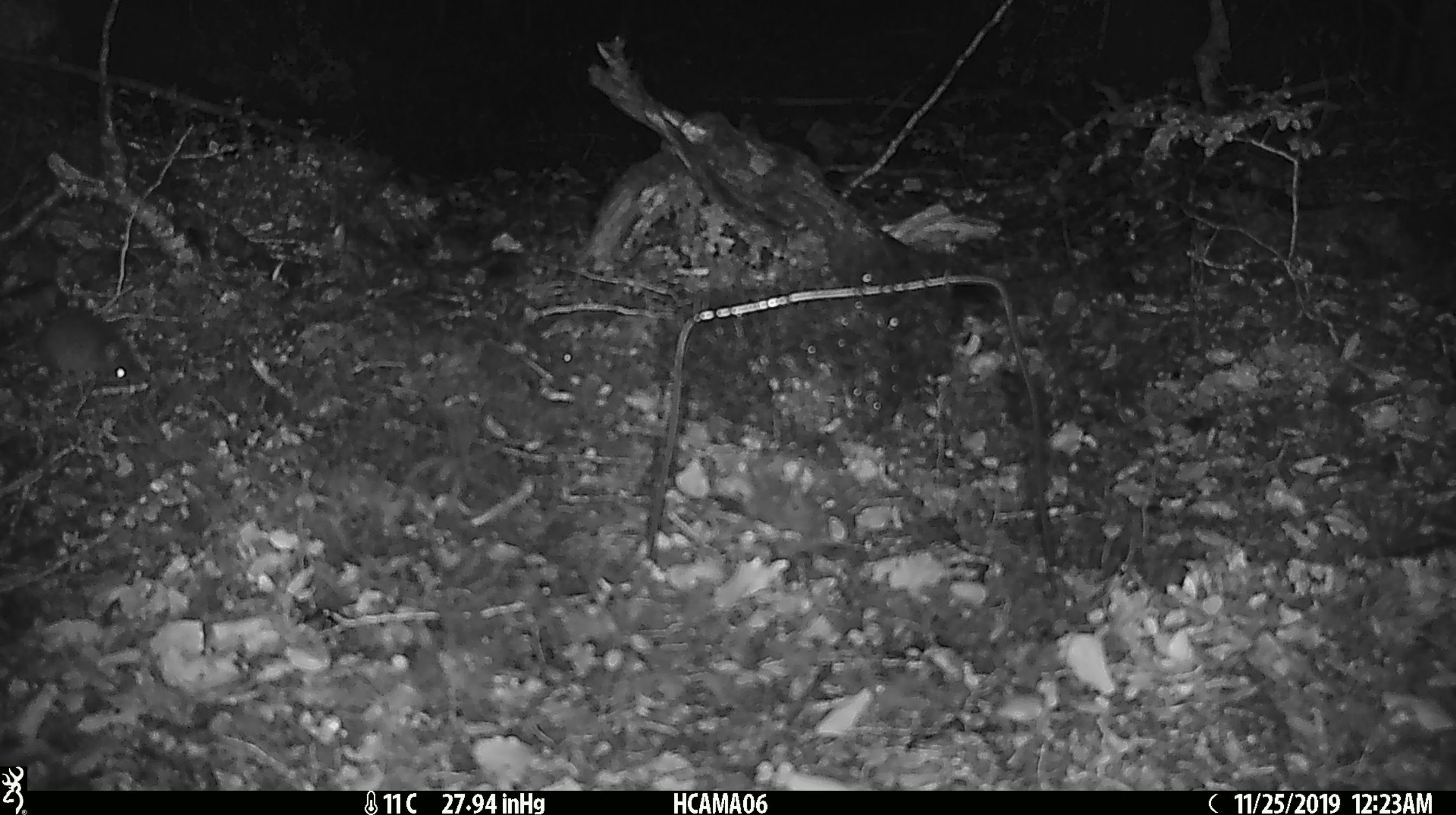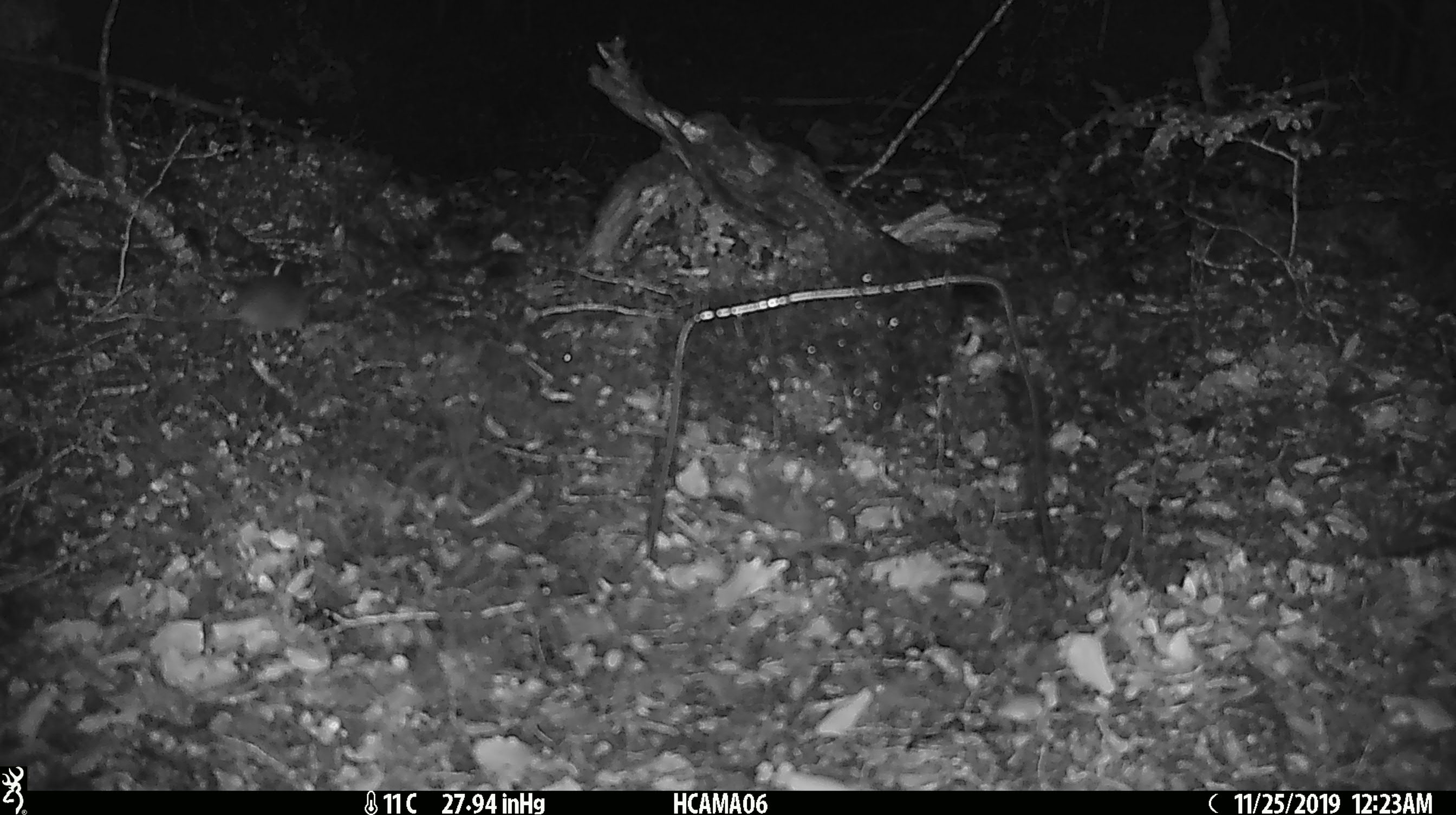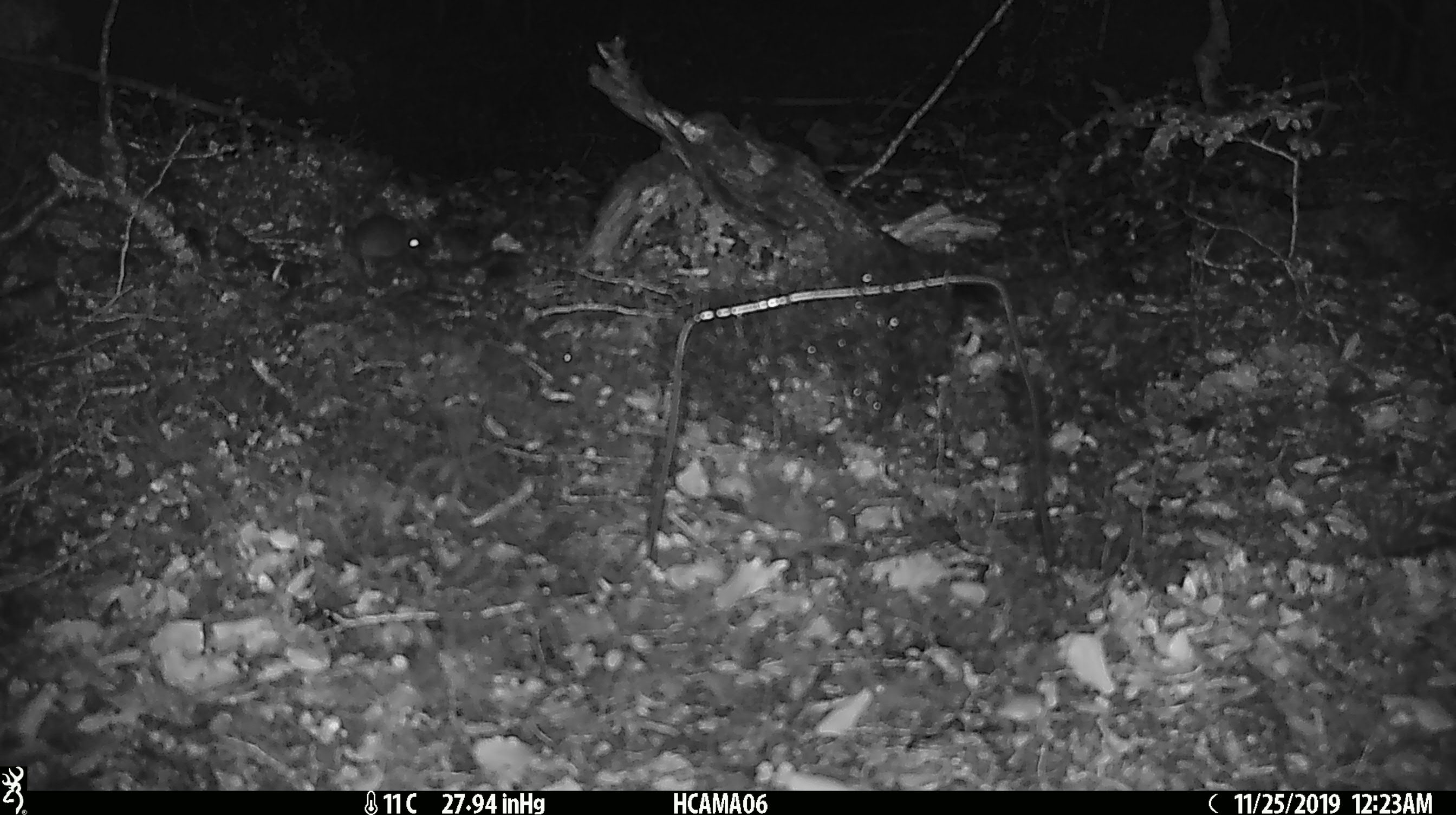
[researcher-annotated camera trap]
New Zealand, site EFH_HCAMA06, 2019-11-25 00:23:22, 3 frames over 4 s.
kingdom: Animalia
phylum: Chordata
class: Mammalia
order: Rodentia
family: Muridae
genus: Mus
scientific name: Mus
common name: mouse